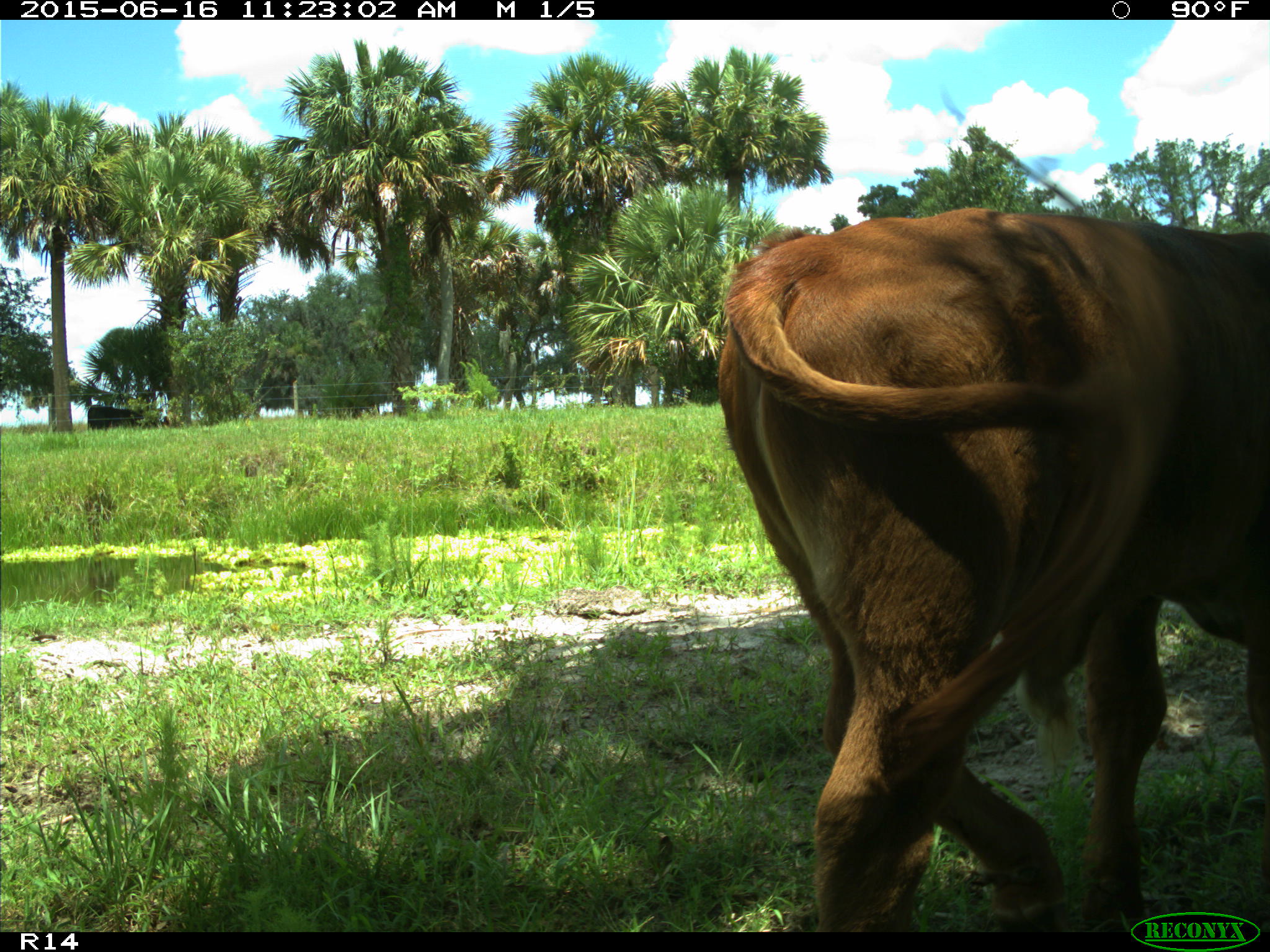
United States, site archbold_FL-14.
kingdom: Animalia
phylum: Chordata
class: Mammalia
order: Artiodactyla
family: Bovidae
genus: Bos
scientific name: Bos taurus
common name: domestic cow